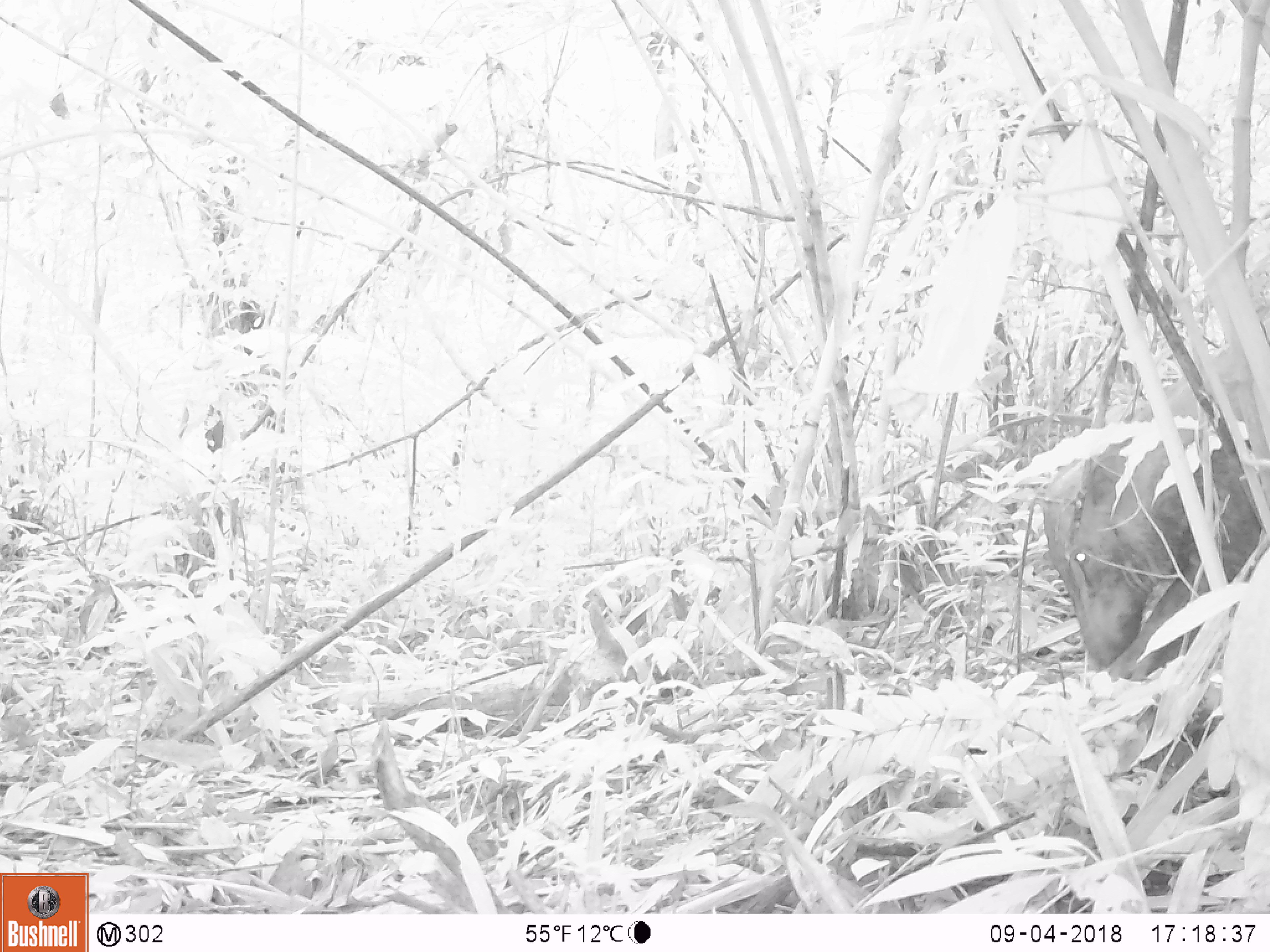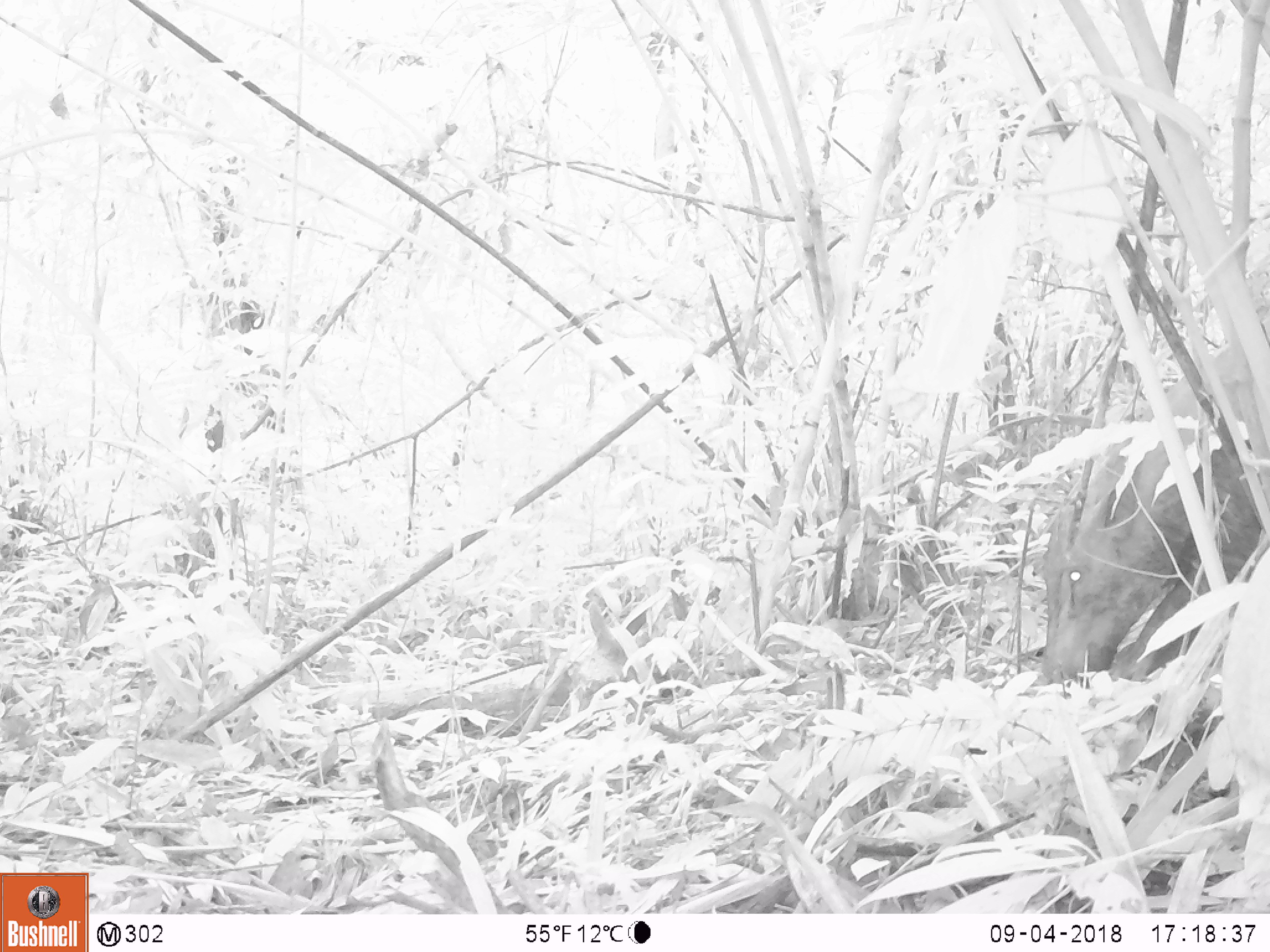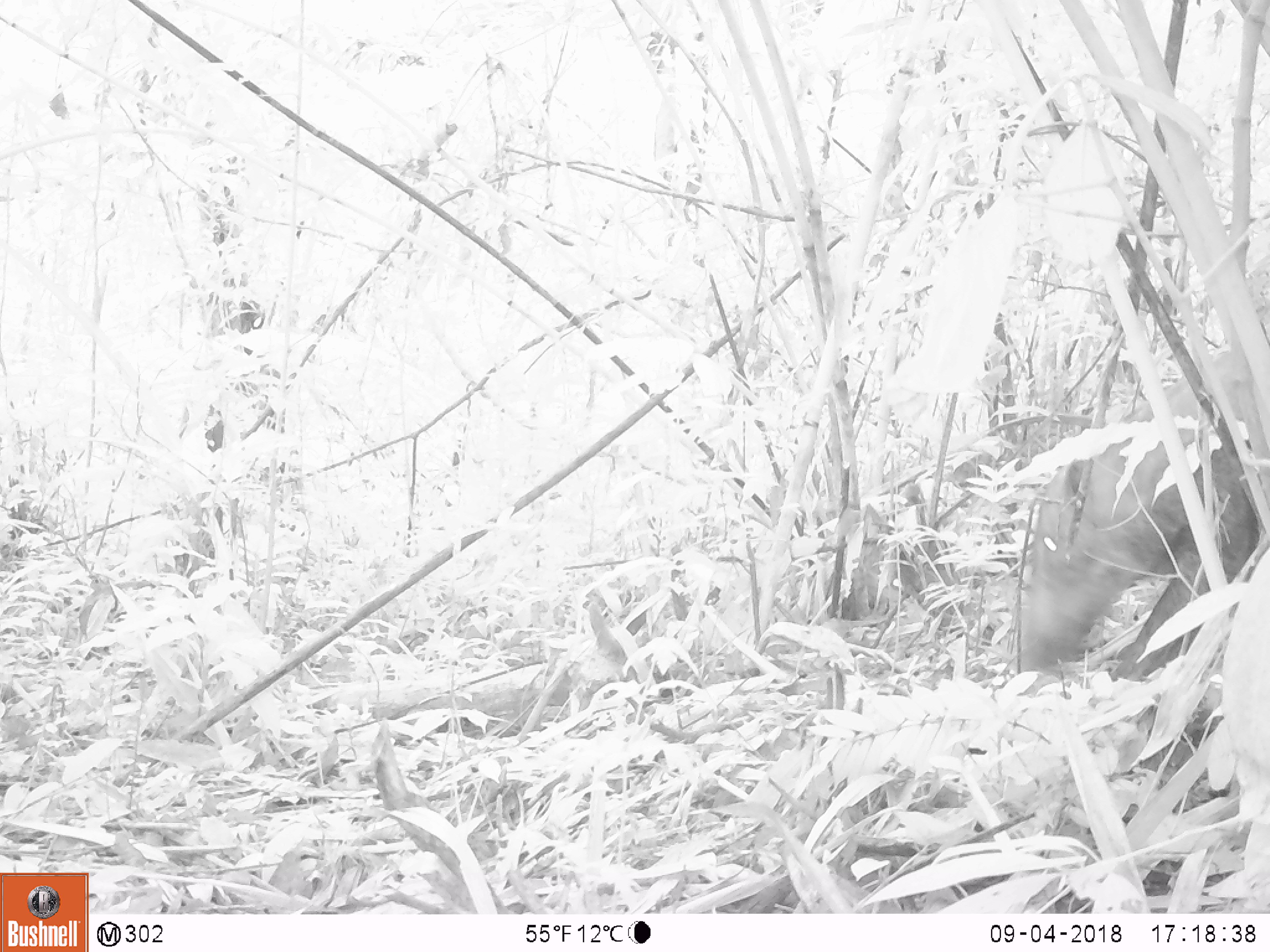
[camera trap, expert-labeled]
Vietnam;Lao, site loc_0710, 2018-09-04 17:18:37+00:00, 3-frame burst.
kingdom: Animalia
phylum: Chordata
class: Mammalia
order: Artiodactyla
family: Suidae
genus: Sus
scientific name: Sus scrofa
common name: eurasian wild pig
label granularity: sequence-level